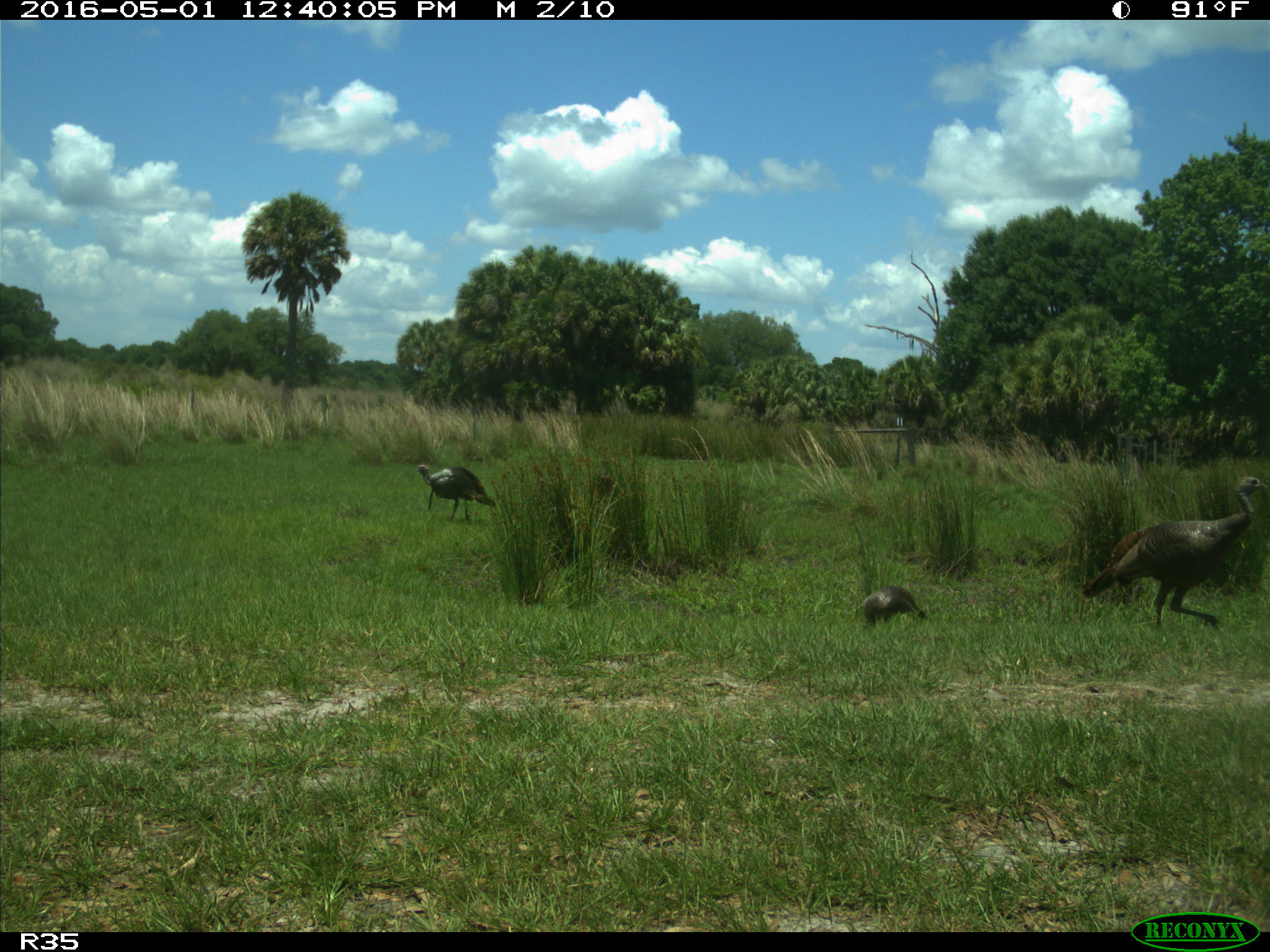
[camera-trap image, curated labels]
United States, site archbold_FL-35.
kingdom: Animalia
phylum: Chordata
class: Aves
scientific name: Aves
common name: birds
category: unidentified bird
Unidentified bird (birds) (Aves).